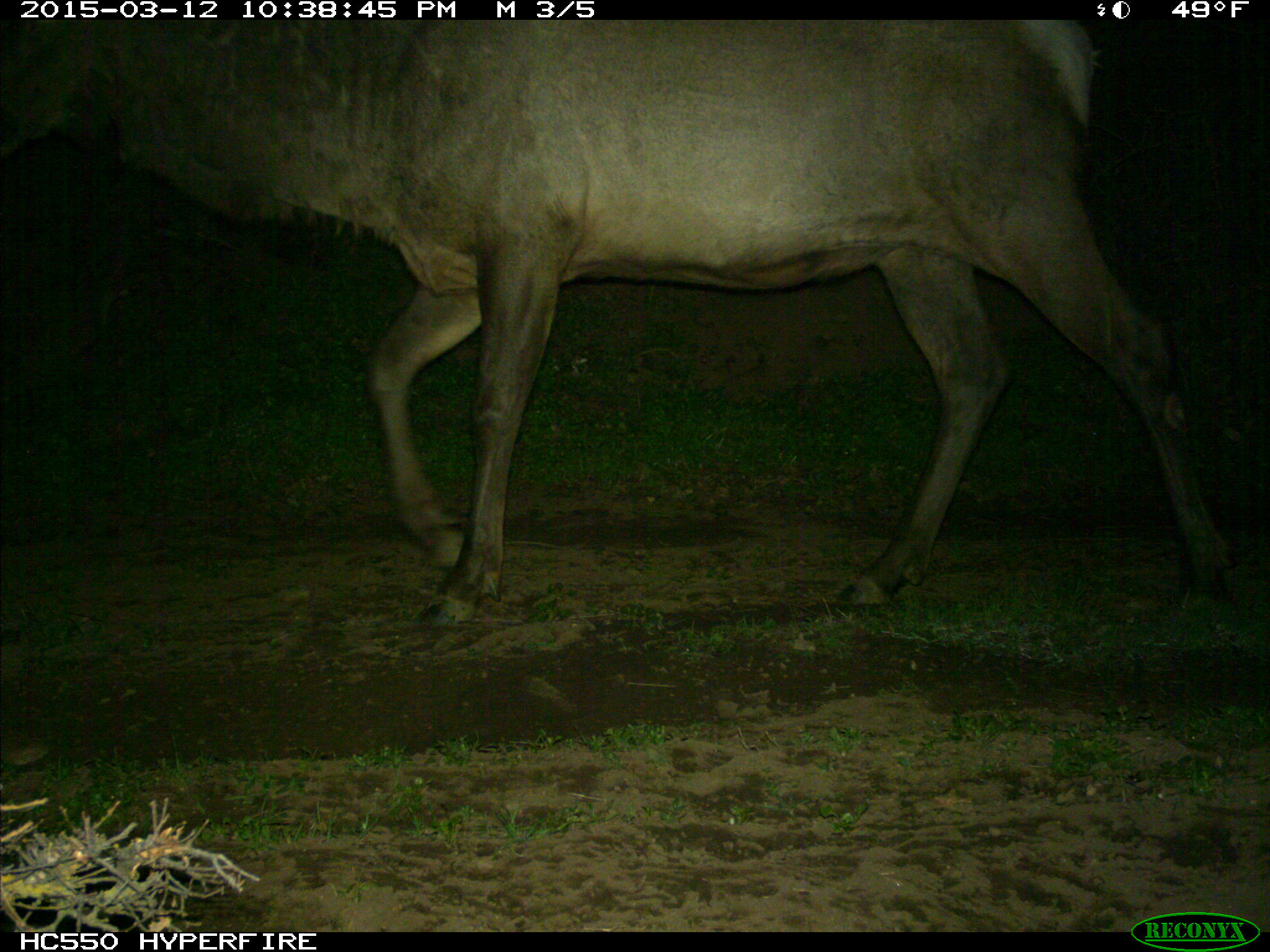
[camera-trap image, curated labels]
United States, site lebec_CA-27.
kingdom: Animalia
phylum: Chordata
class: Mammalia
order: Artiodactyla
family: Cervidae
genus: Cervus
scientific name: Cervus canadensis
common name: elk